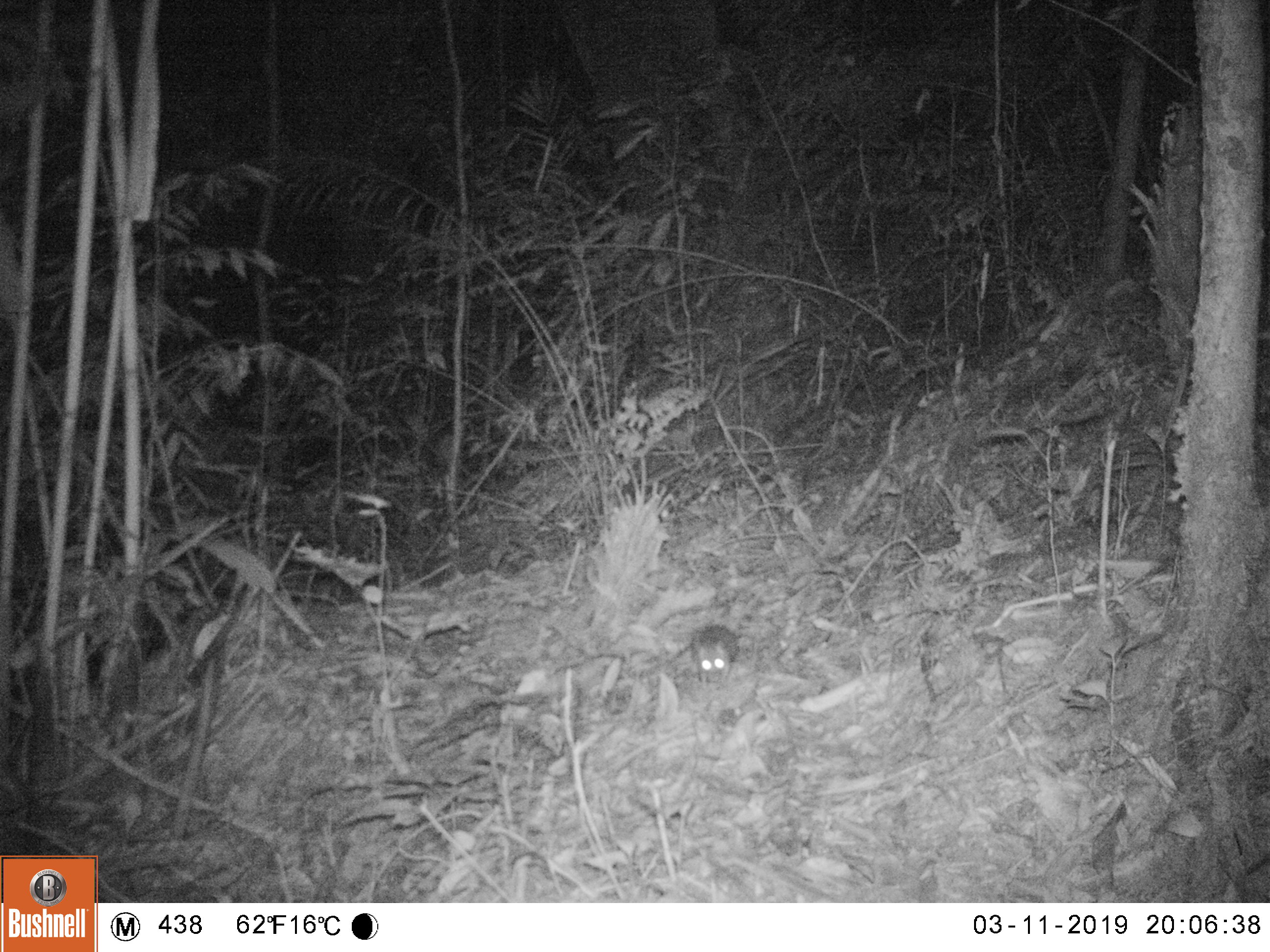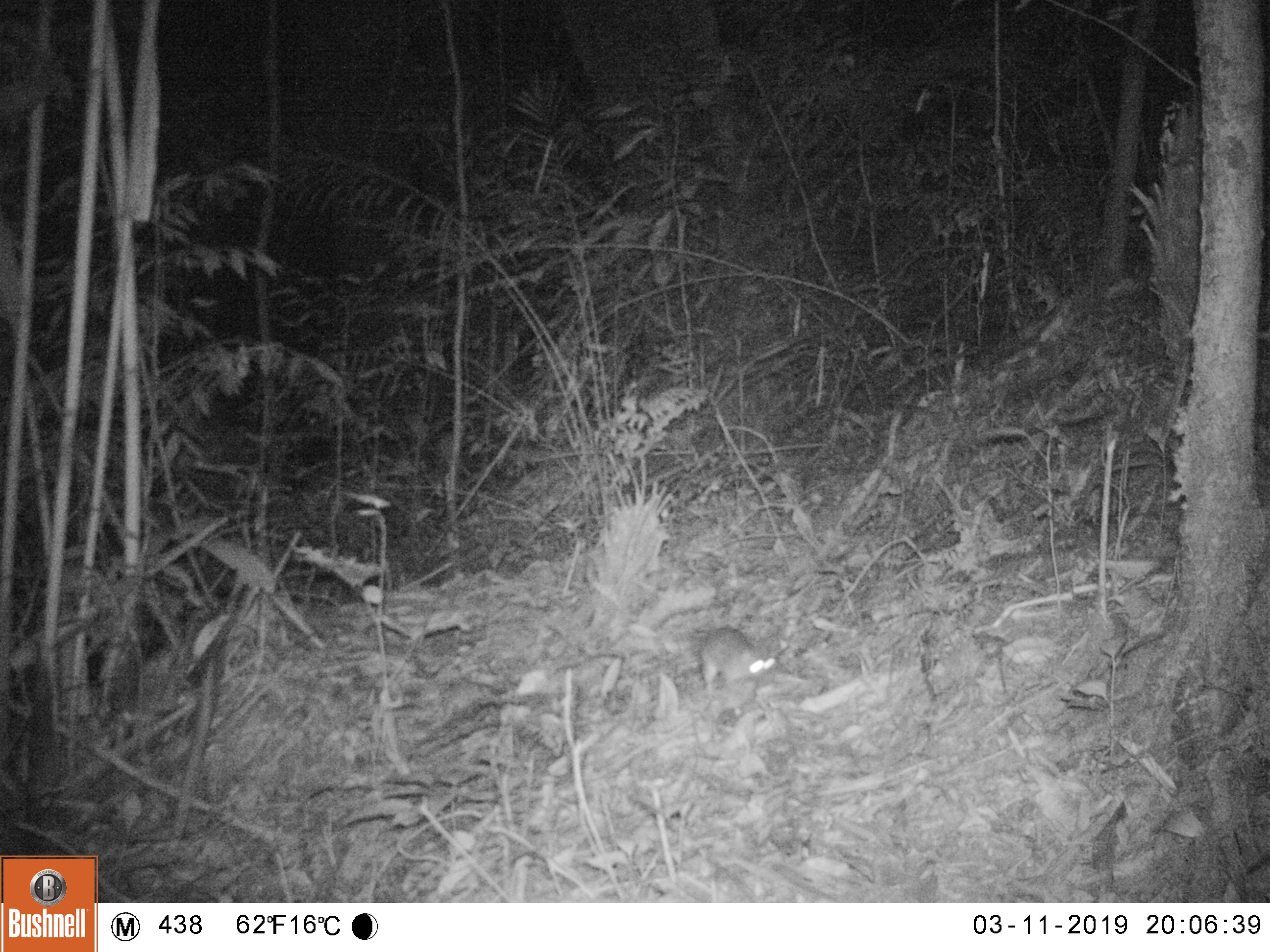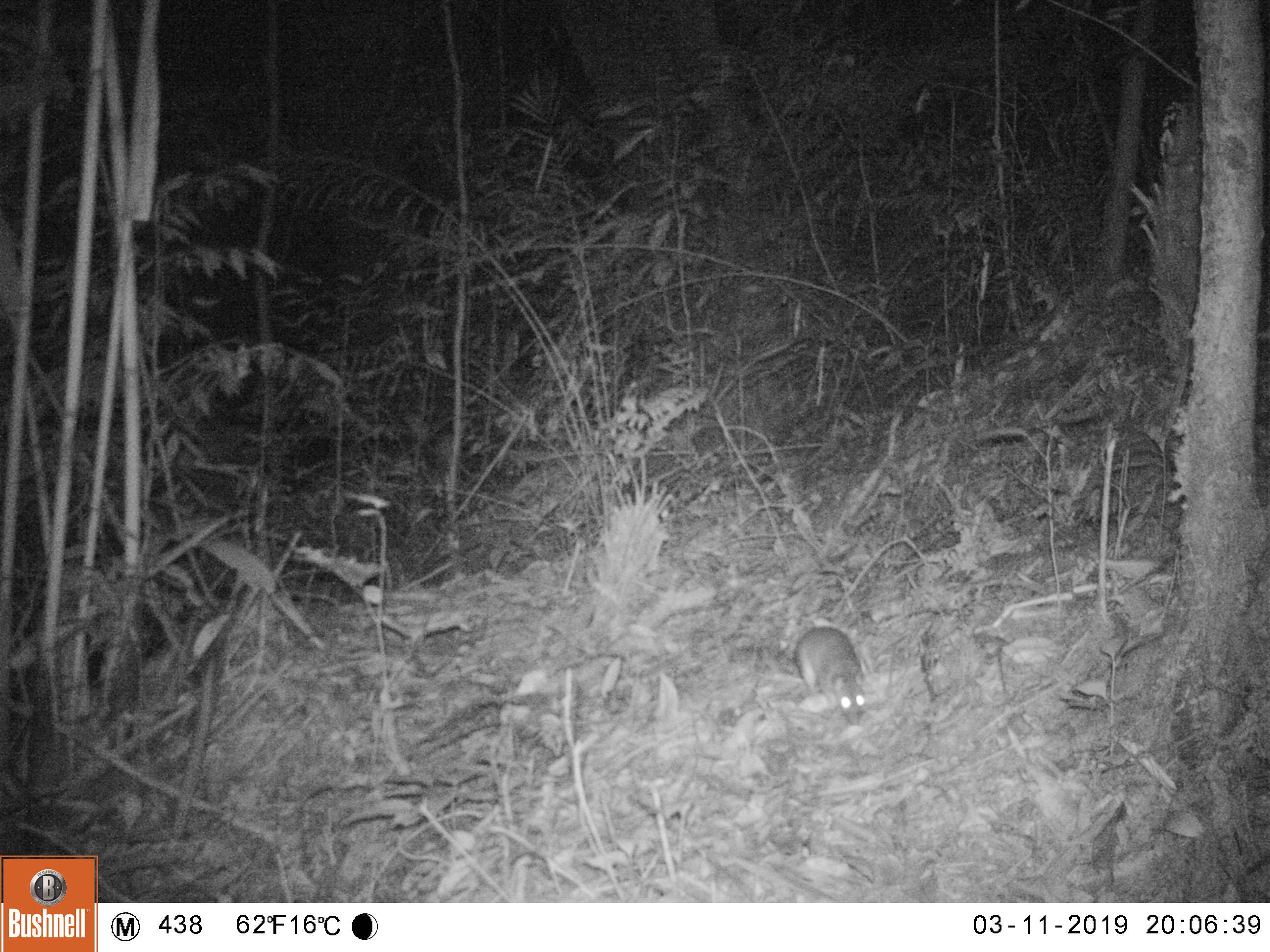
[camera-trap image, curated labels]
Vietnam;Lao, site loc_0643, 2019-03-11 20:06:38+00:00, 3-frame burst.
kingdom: Animalia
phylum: Chordata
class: Mammalia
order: Rodentia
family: Muridae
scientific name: Muridae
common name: old-world mice and rats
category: unidentified murid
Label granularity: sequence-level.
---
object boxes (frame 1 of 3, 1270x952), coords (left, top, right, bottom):
unidentified murid: (666, 622, 740, 691)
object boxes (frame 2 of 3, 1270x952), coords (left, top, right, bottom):
unidentified murid: (699, 625, 776, 693)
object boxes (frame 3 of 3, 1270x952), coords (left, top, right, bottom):
unidentified murid: (726, 626, 866, 725)